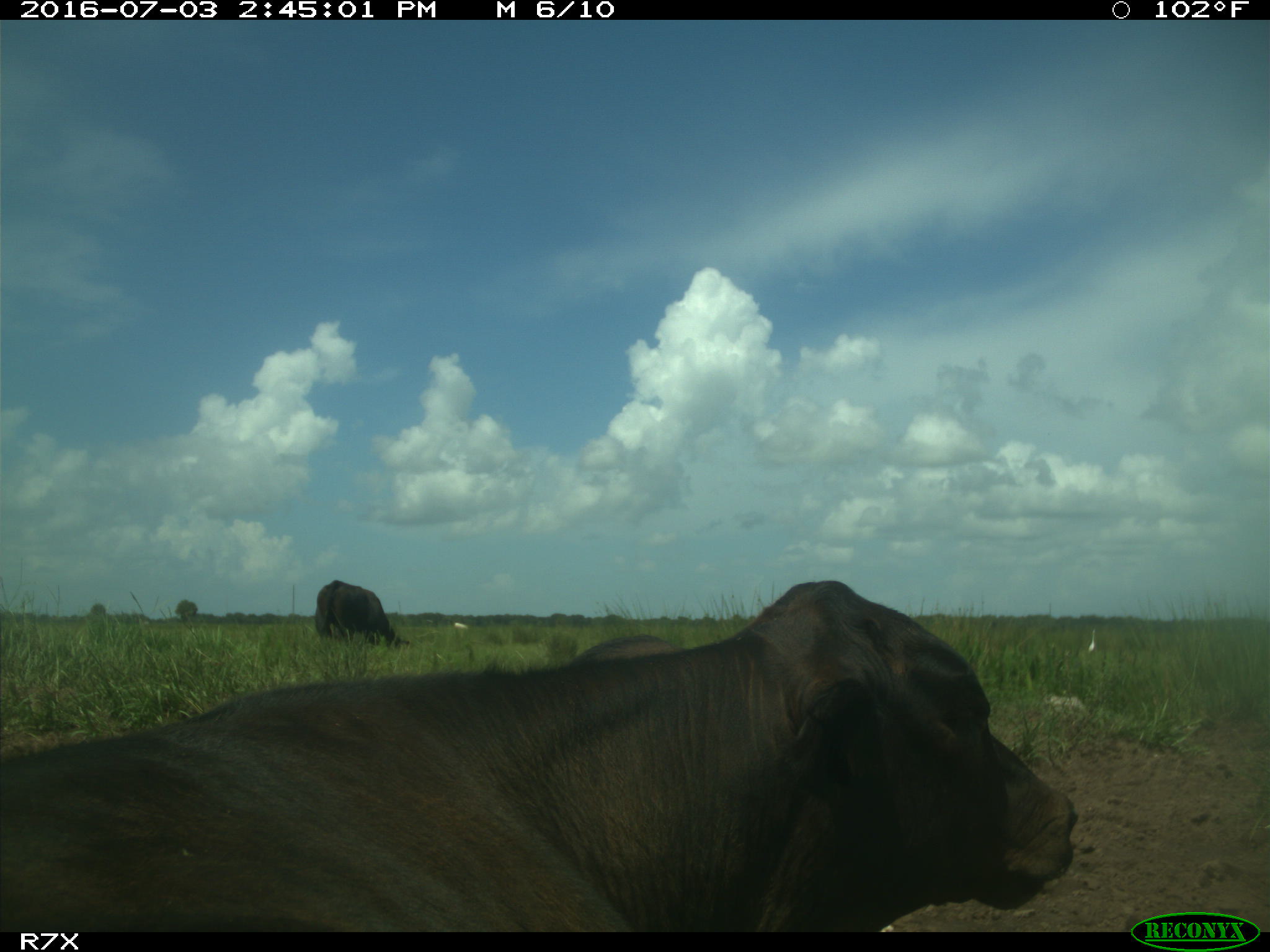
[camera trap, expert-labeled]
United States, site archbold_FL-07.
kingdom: Animalia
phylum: Chordata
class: Mammalia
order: Artiodactyla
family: Bovidae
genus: Bos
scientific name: Bos taurus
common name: domestic cow